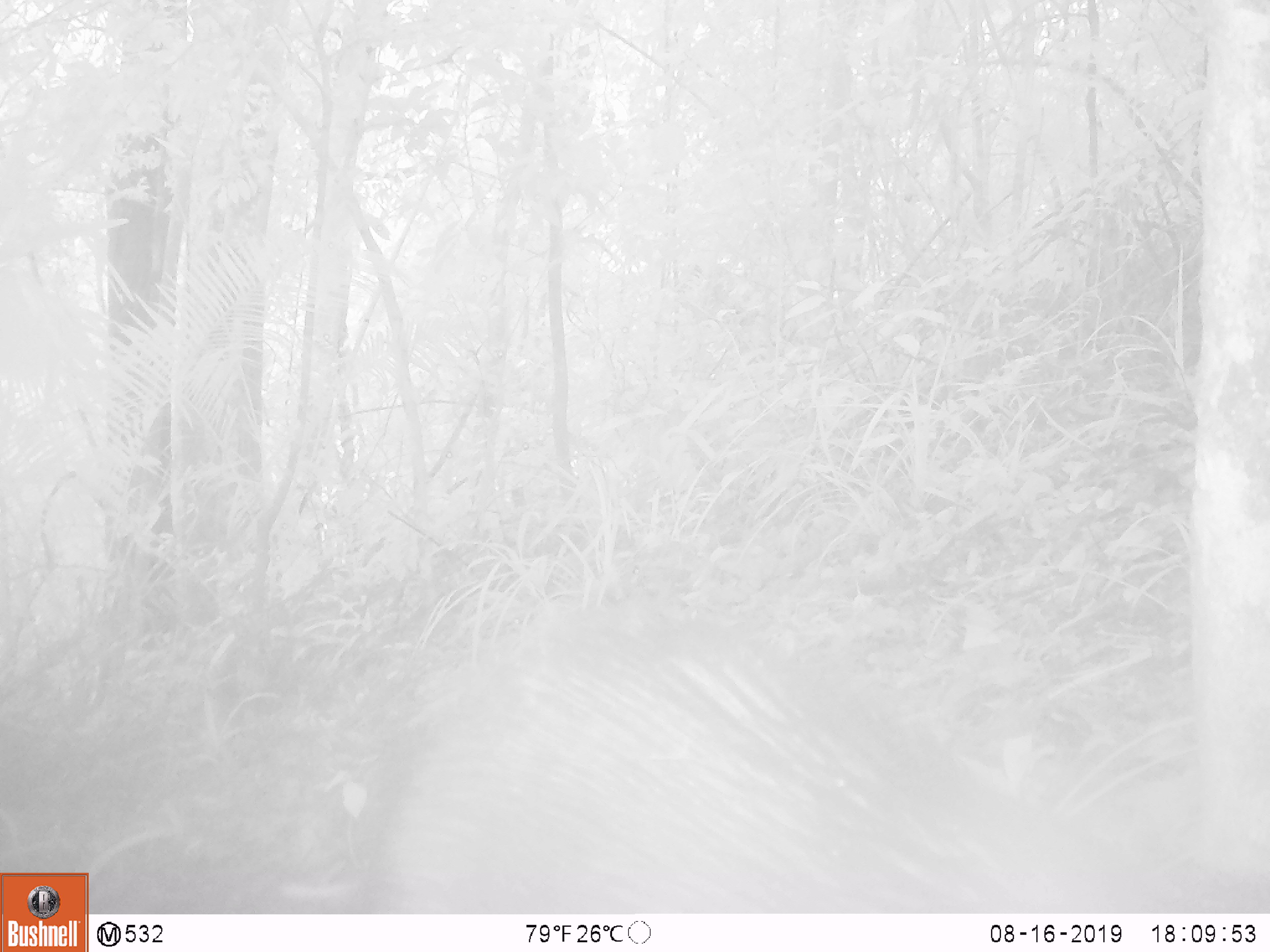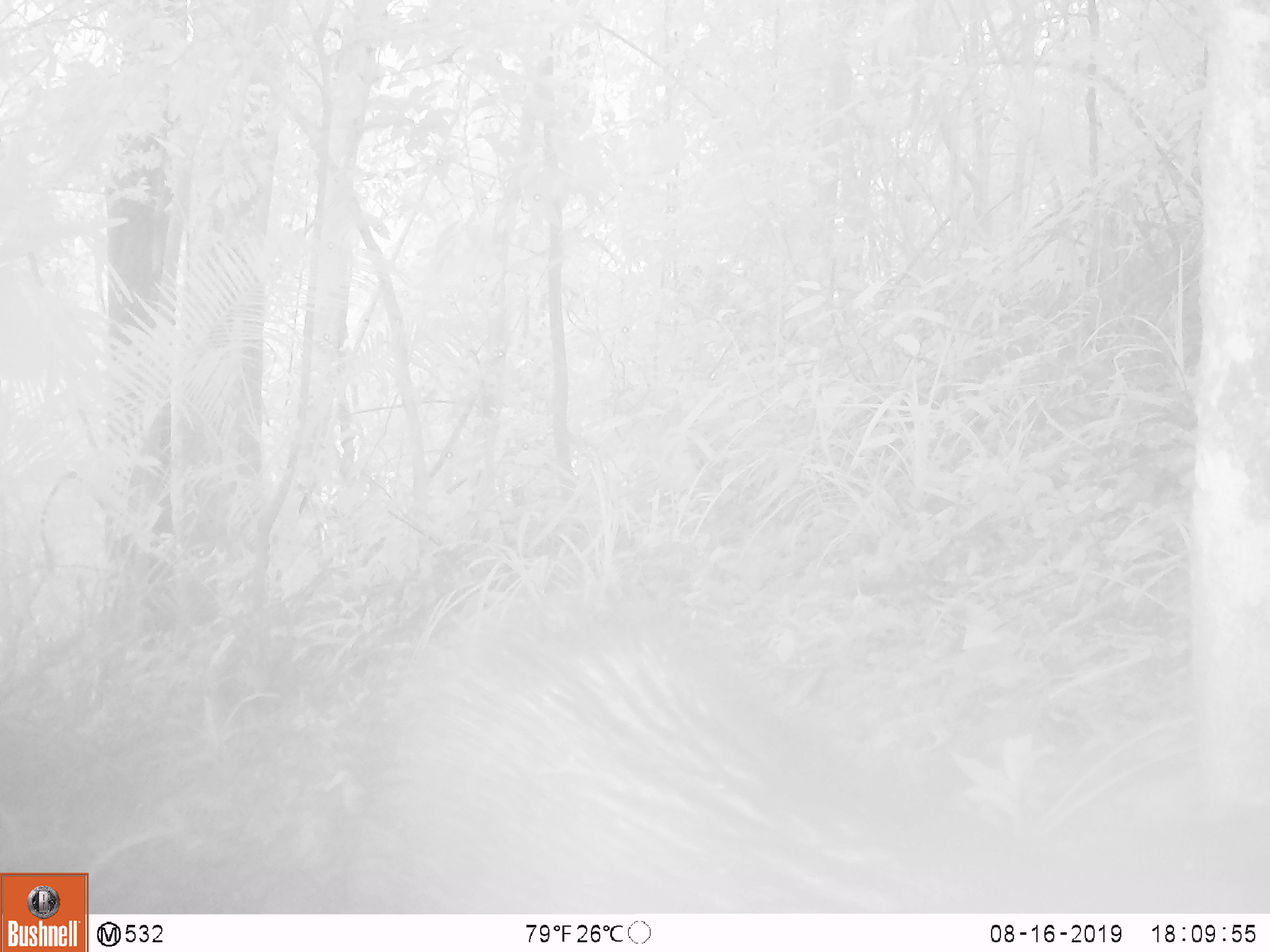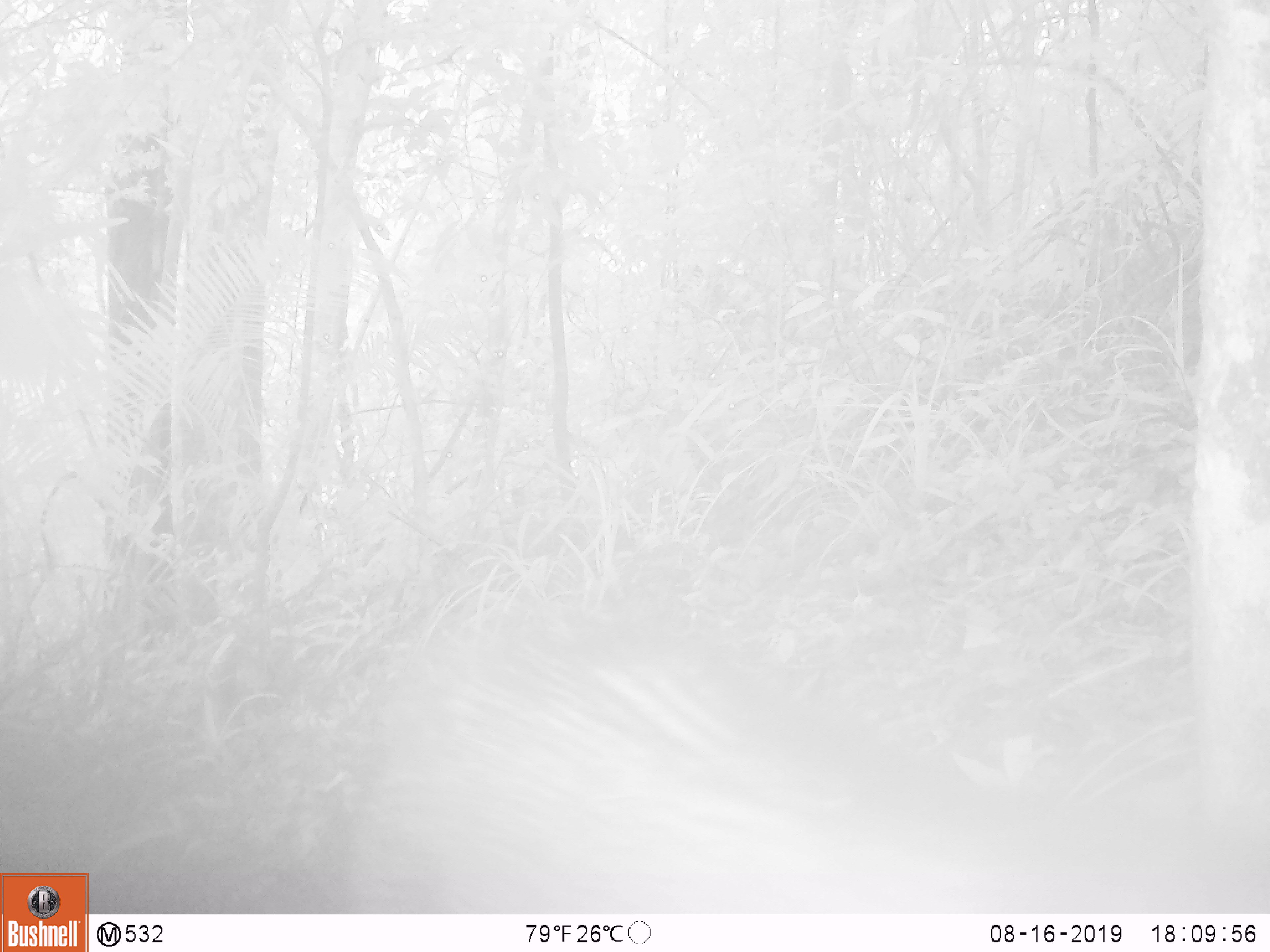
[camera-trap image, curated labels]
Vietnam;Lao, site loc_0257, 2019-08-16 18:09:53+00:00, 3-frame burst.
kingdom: Animalia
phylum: Chordata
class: Mammalia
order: Artiodactyla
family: Suidae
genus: Sus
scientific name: Sus scrofa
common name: eurasian wild pig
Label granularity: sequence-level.